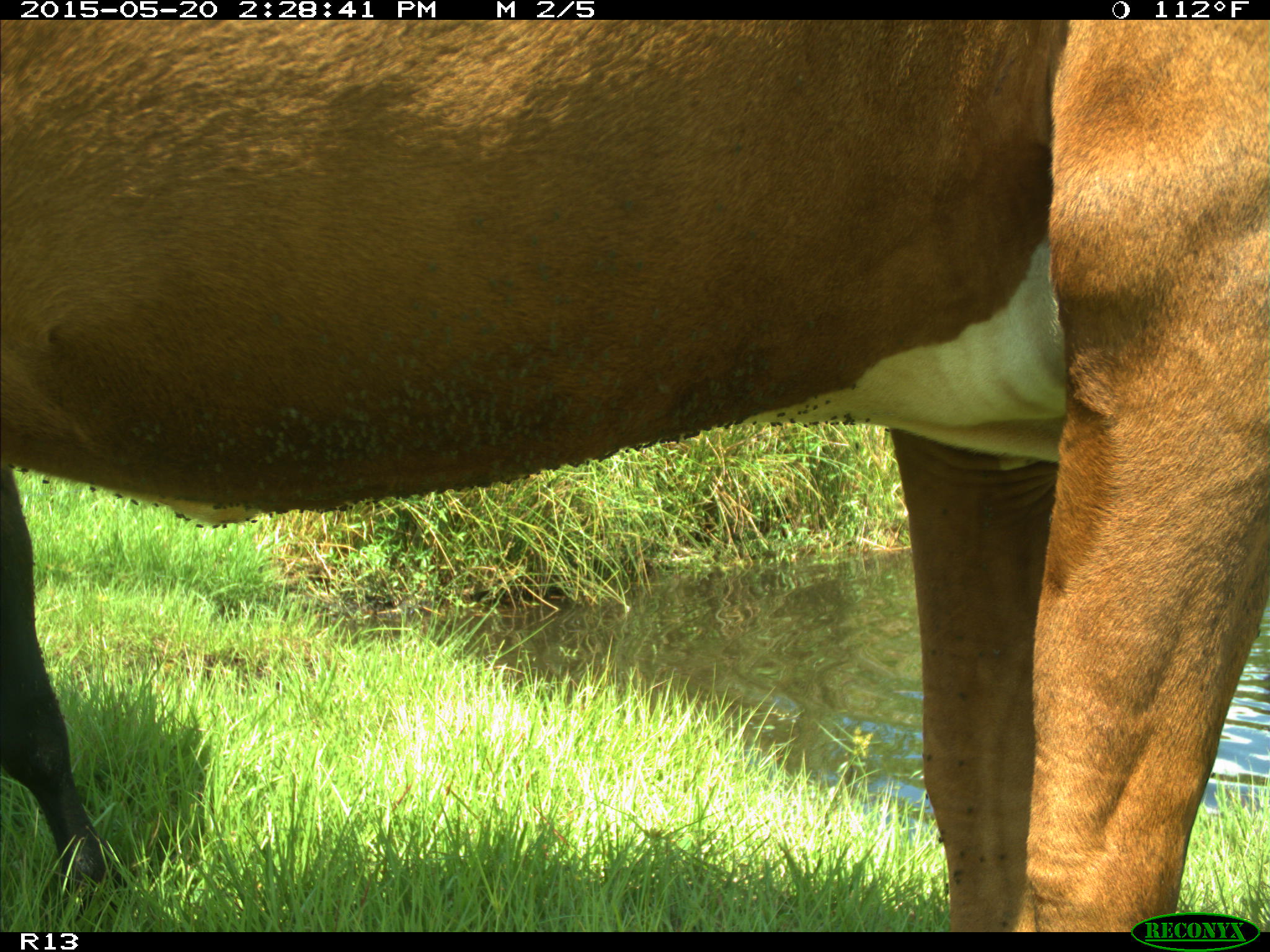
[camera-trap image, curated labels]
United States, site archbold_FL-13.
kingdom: Animalia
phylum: Chordata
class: Mammalia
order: Artiodactyla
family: Bovidae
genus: Bos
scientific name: Bos taurus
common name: domestic cow